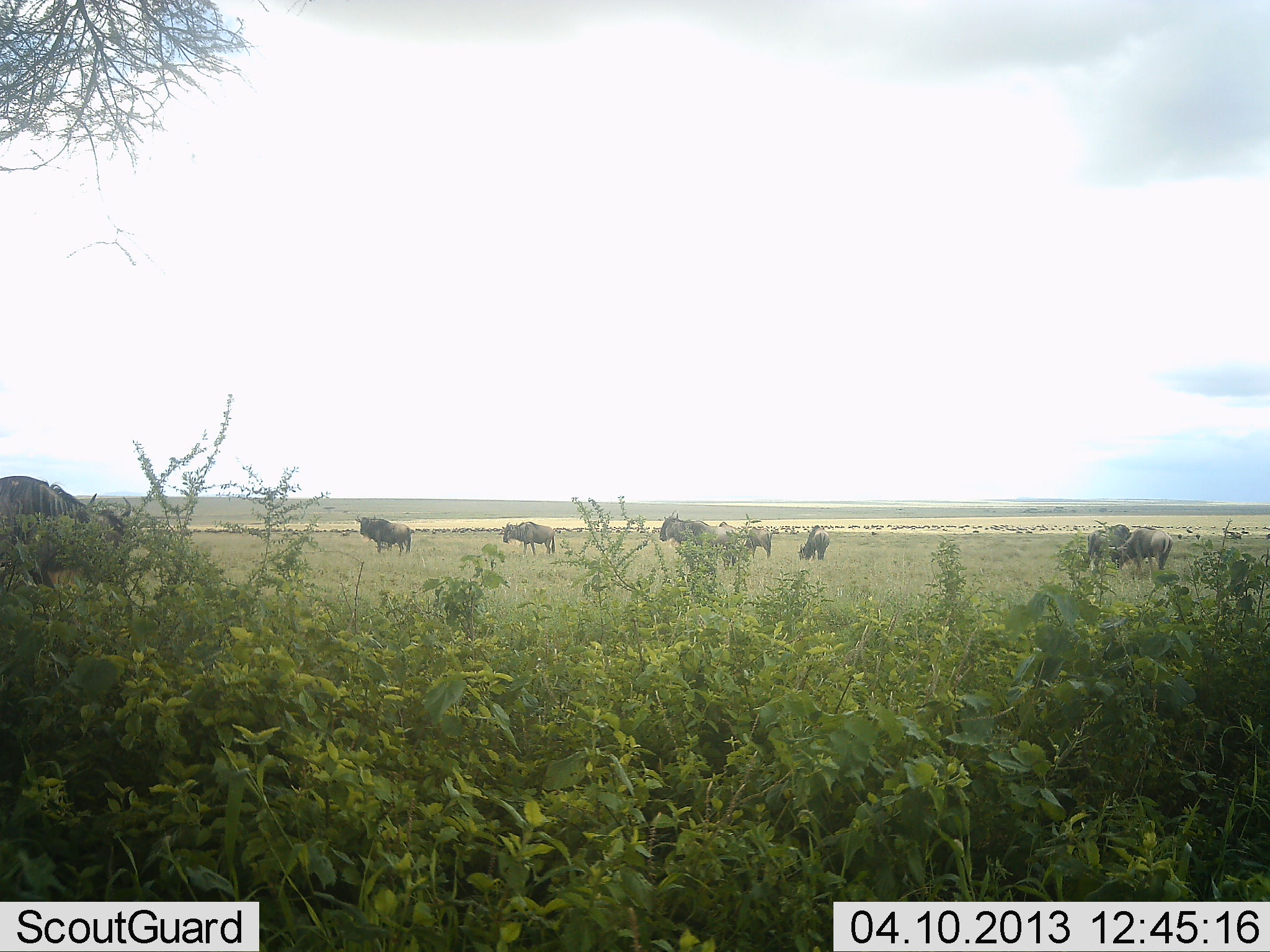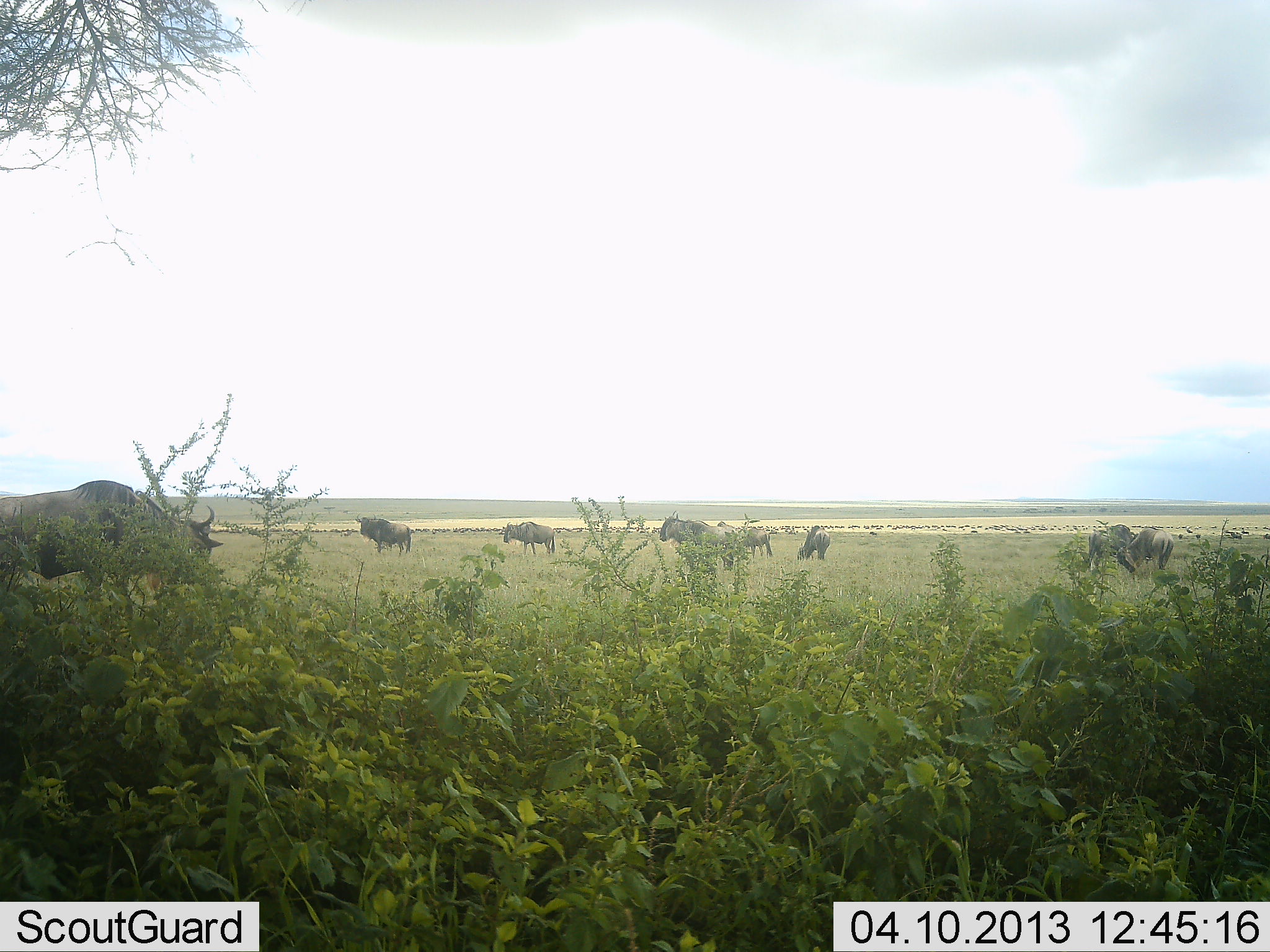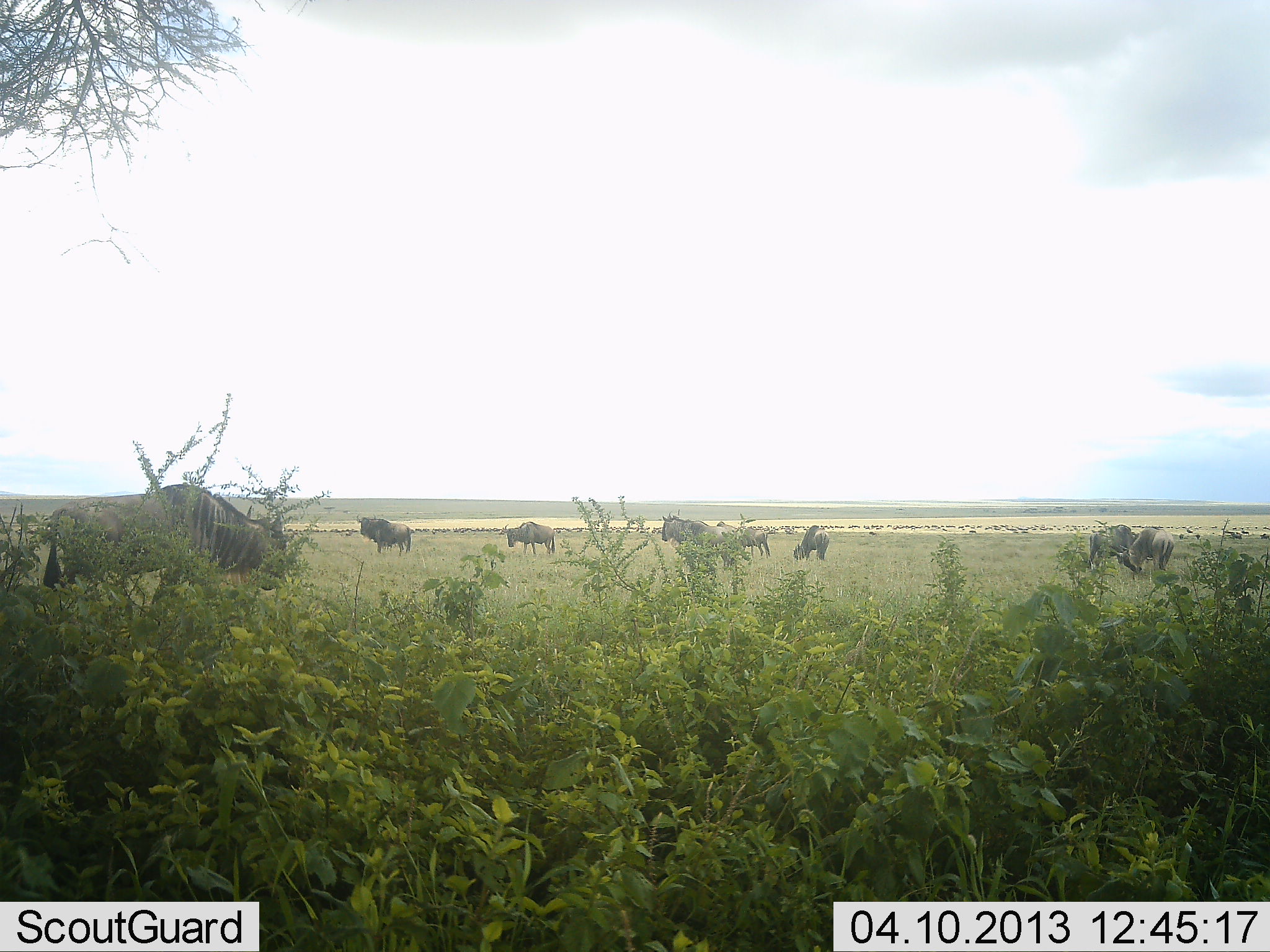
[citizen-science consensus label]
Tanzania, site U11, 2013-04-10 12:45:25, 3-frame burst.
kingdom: Animalia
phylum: Chordata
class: Mammalia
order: Artiodactyla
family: Bovidae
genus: Connochaetes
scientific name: Connochaetes taurinus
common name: blue wildebeest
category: wildebeest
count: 8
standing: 82%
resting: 5%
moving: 62%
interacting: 3%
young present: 3%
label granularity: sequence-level